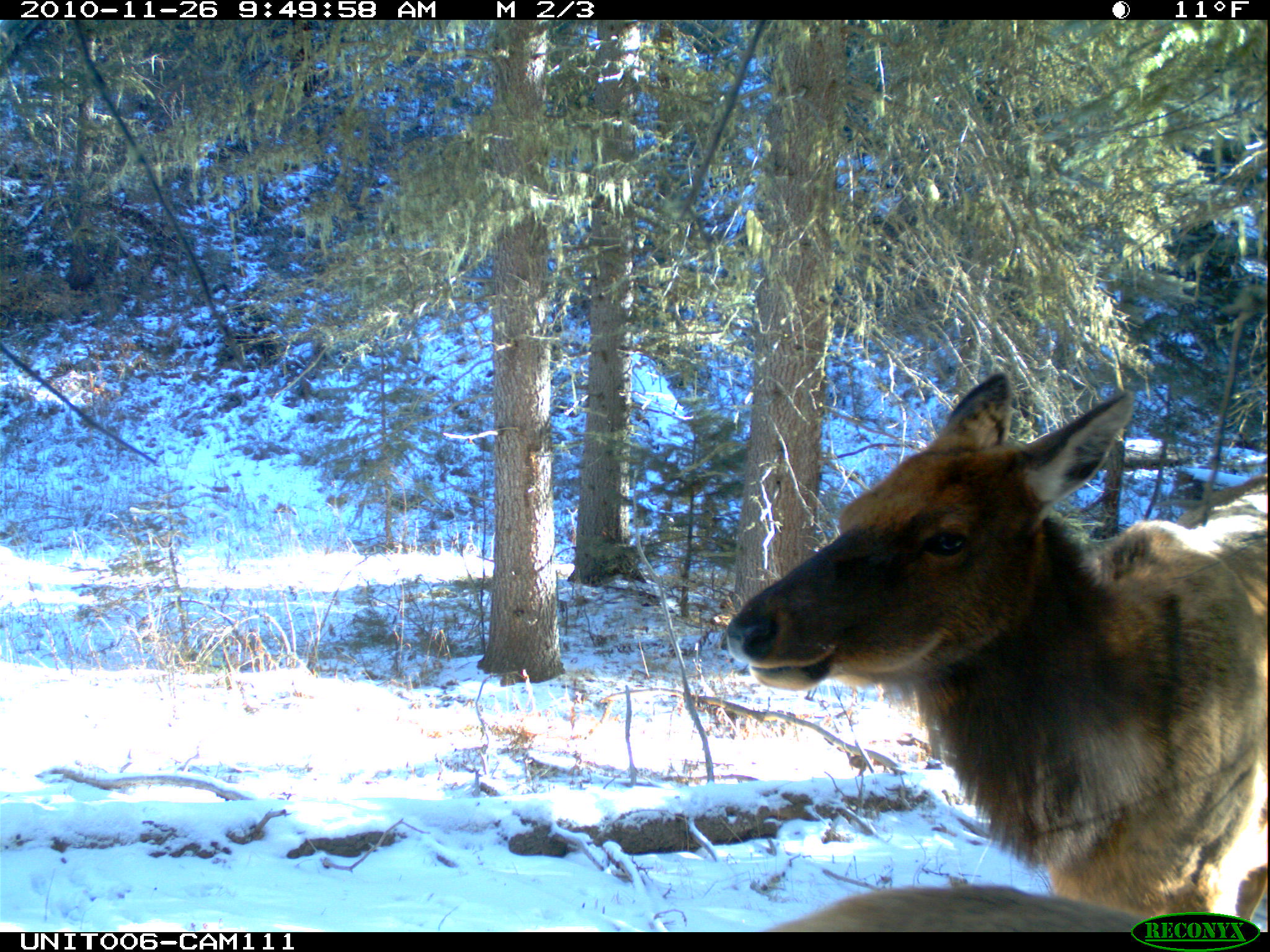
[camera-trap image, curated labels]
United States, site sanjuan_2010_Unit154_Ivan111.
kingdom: Animalia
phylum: Chordata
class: Mammalia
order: Artiodactyla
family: Cervidae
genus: Cervus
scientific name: Cervus elaphus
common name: red deer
Cervus elaphus (red deer).